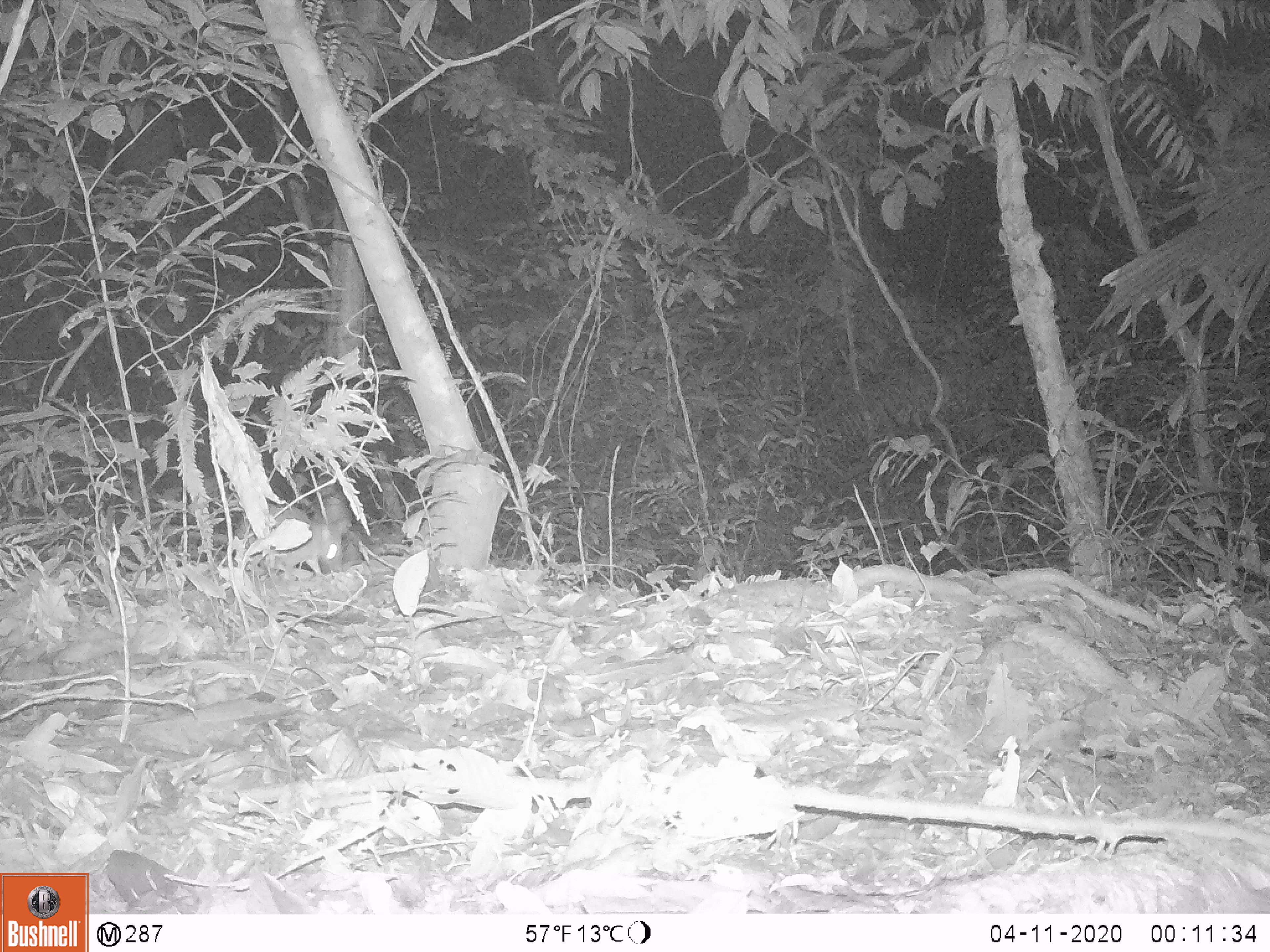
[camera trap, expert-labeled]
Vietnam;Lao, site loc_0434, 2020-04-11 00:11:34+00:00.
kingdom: Animalia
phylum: Chordata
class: Mammalia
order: Rodentia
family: Muridae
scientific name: Muridae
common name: old-world mice and rats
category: unidentified murid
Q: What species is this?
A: Unidentified murid (old-world mice and rats) (Muridae).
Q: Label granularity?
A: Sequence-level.